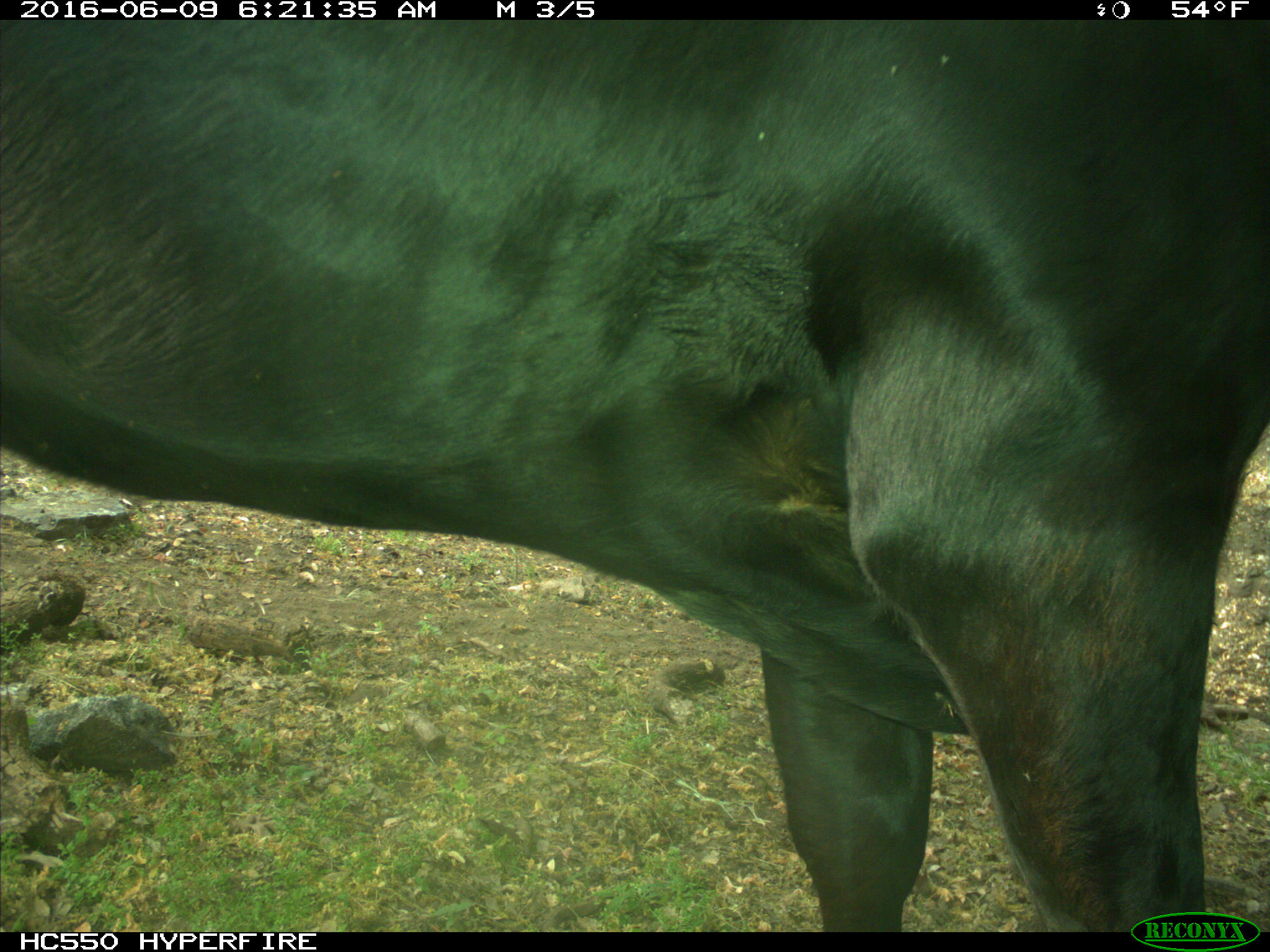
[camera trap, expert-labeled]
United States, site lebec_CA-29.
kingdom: Animalia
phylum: Chordata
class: Mammalia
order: Artiodactyla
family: Bovidae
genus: Bos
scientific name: Bos taurus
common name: domestic cow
Bos taurus (domestic cow).